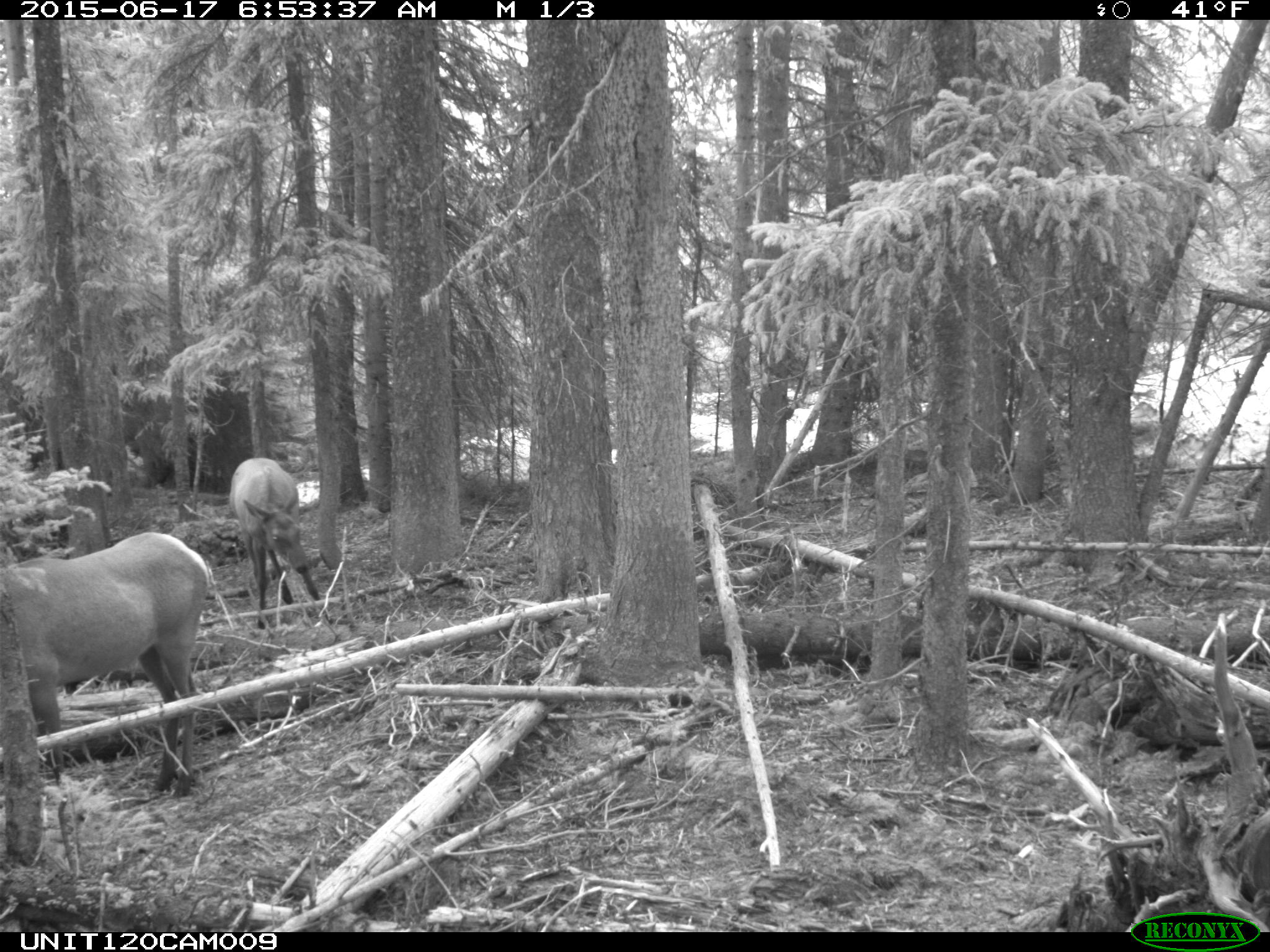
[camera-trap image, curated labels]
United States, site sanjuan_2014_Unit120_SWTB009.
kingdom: Animalia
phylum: Chordata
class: Mammalia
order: Artiodactyla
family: Cervidae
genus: Cervus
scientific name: Cervus elaphus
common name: red deer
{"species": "Cervus elaphus (red deer)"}